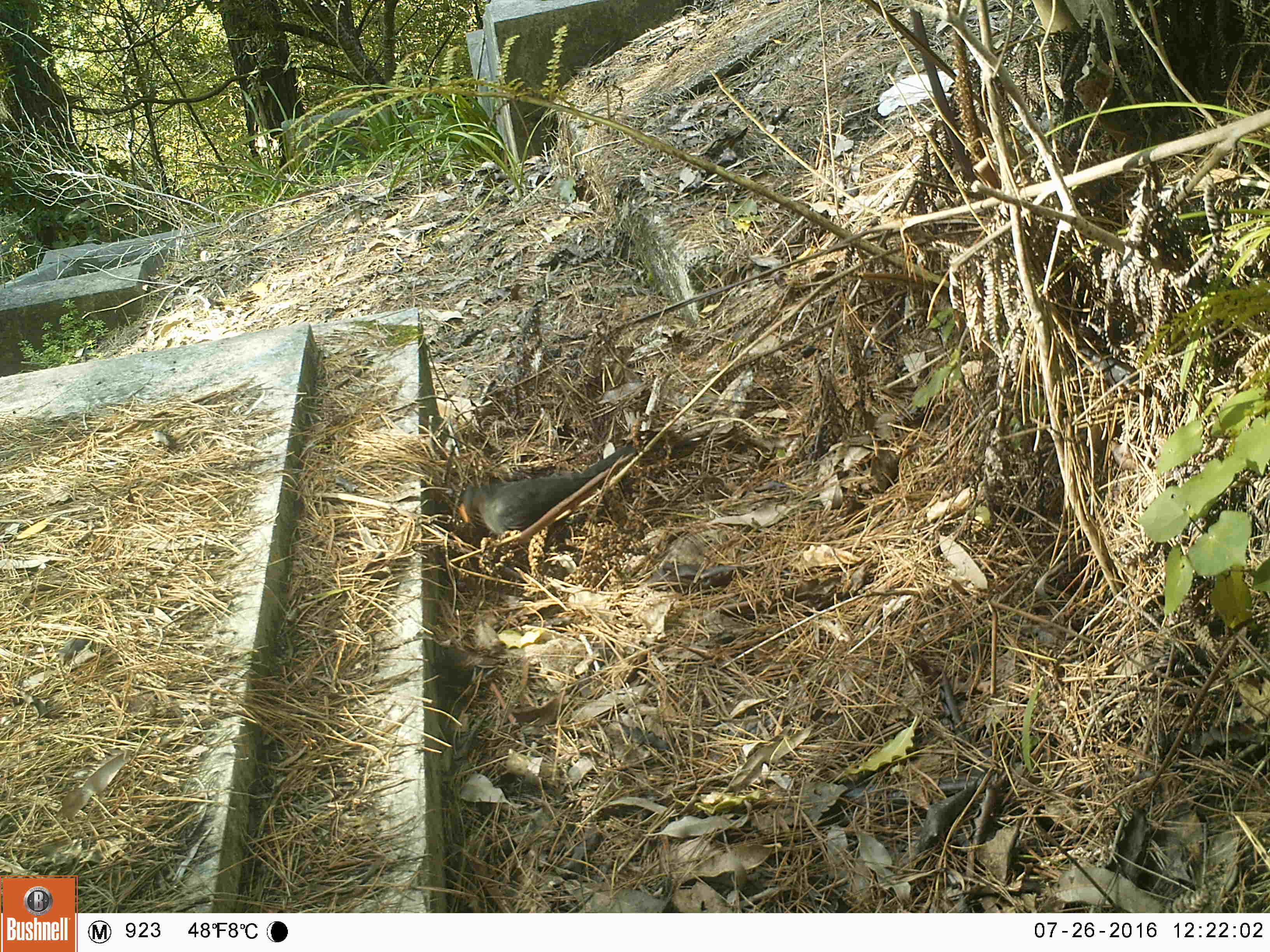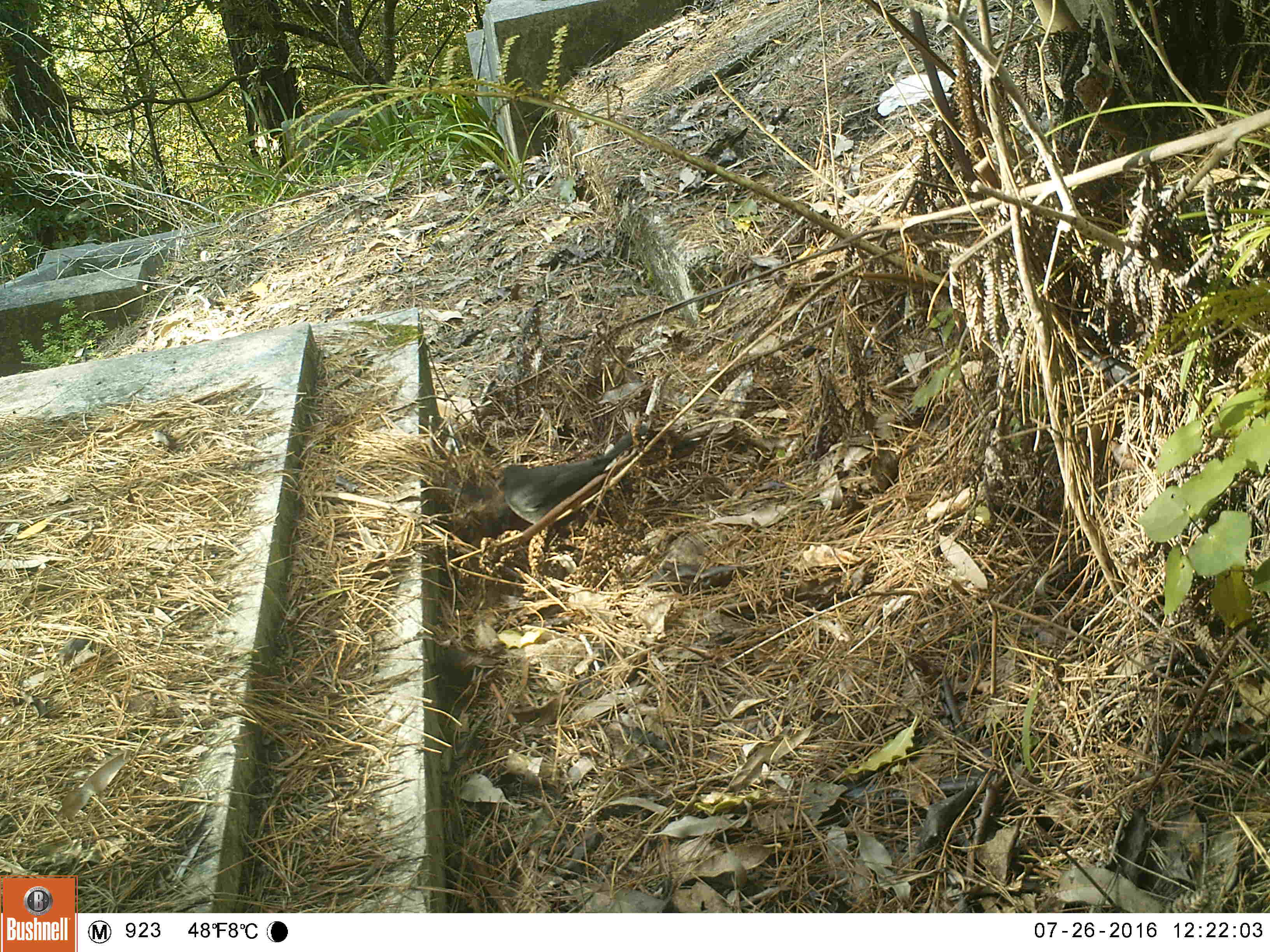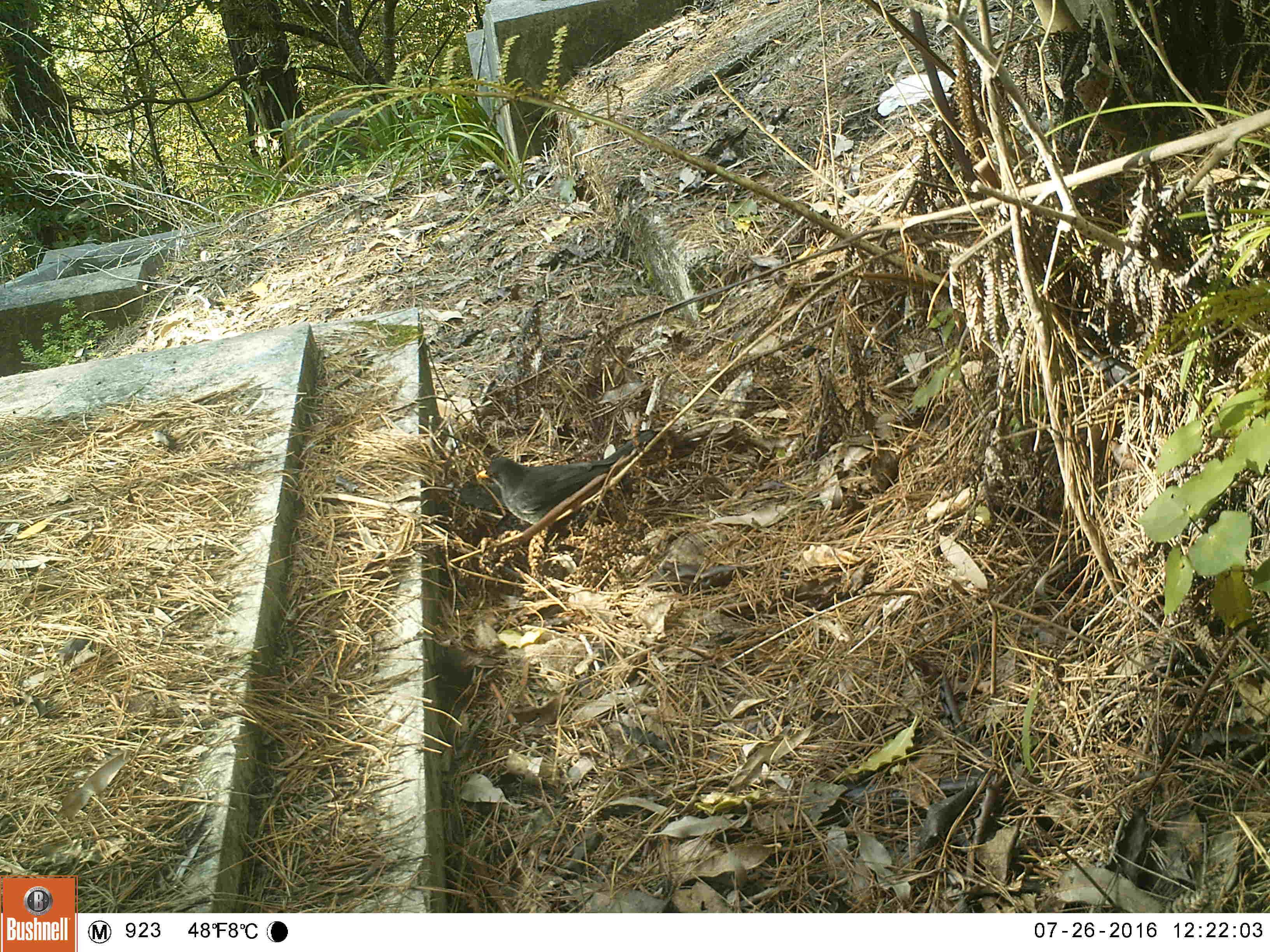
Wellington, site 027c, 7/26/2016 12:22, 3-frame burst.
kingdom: Animalia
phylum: Chordata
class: Aves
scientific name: Aves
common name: bird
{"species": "bird (Aves)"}